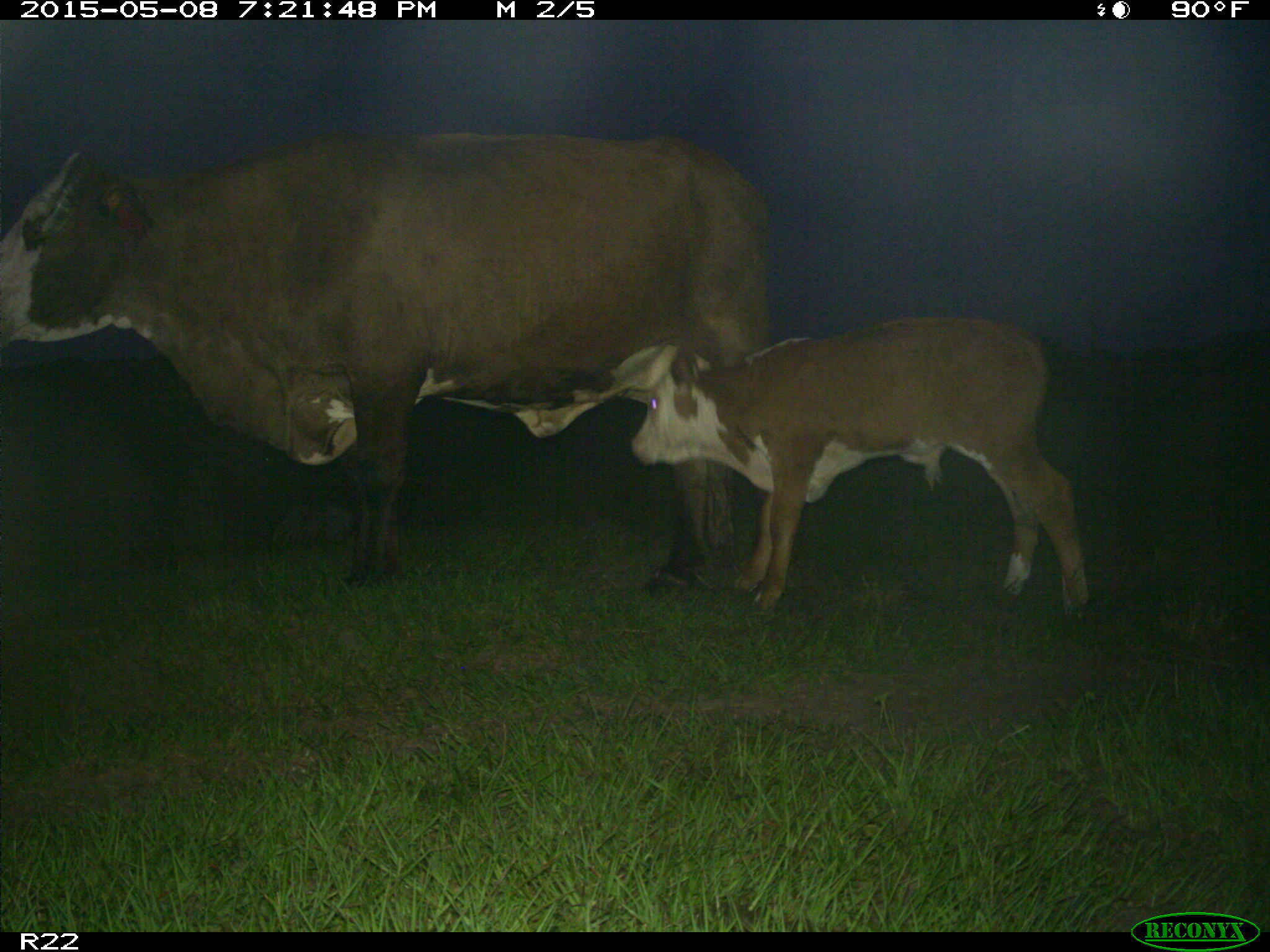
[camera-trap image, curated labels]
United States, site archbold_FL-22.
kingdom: Animalia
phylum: Chordata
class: Mammalia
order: Artiodactyla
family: Bovidae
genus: Bos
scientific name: Bos taurus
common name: domestic cow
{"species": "Bos taurus (domestic cow)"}